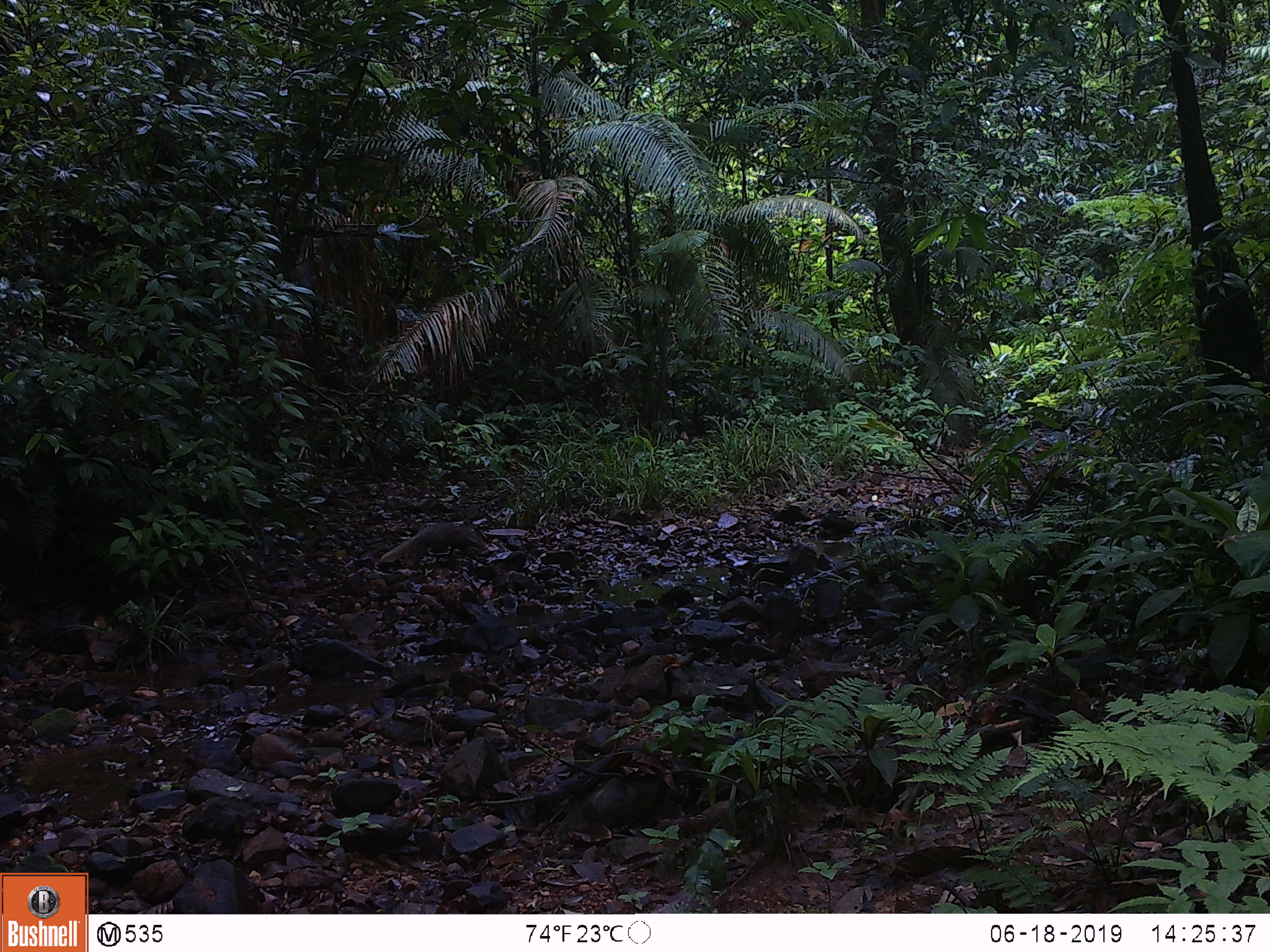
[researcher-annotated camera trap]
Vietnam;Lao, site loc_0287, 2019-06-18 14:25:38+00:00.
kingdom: Animalia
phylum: Chordata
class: Mammalia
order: Carnivora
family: Herpestidae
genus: Urva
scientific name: Urva urva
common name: crab-eating mongoose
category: crab eating mongoose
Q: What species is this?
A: Crab eating mongoose (crab-eating mongoose) (Urva urva).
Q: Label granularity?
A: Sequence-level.